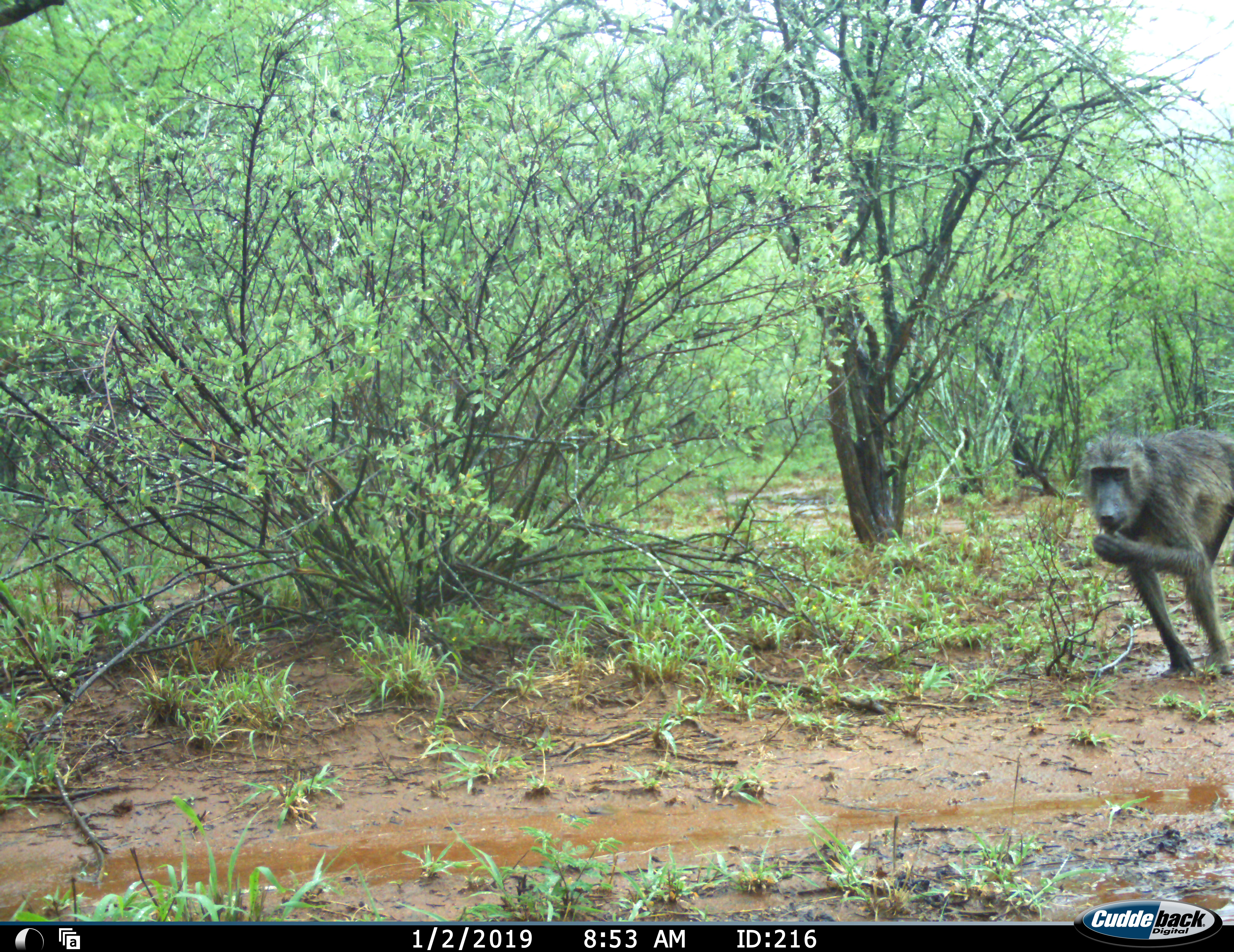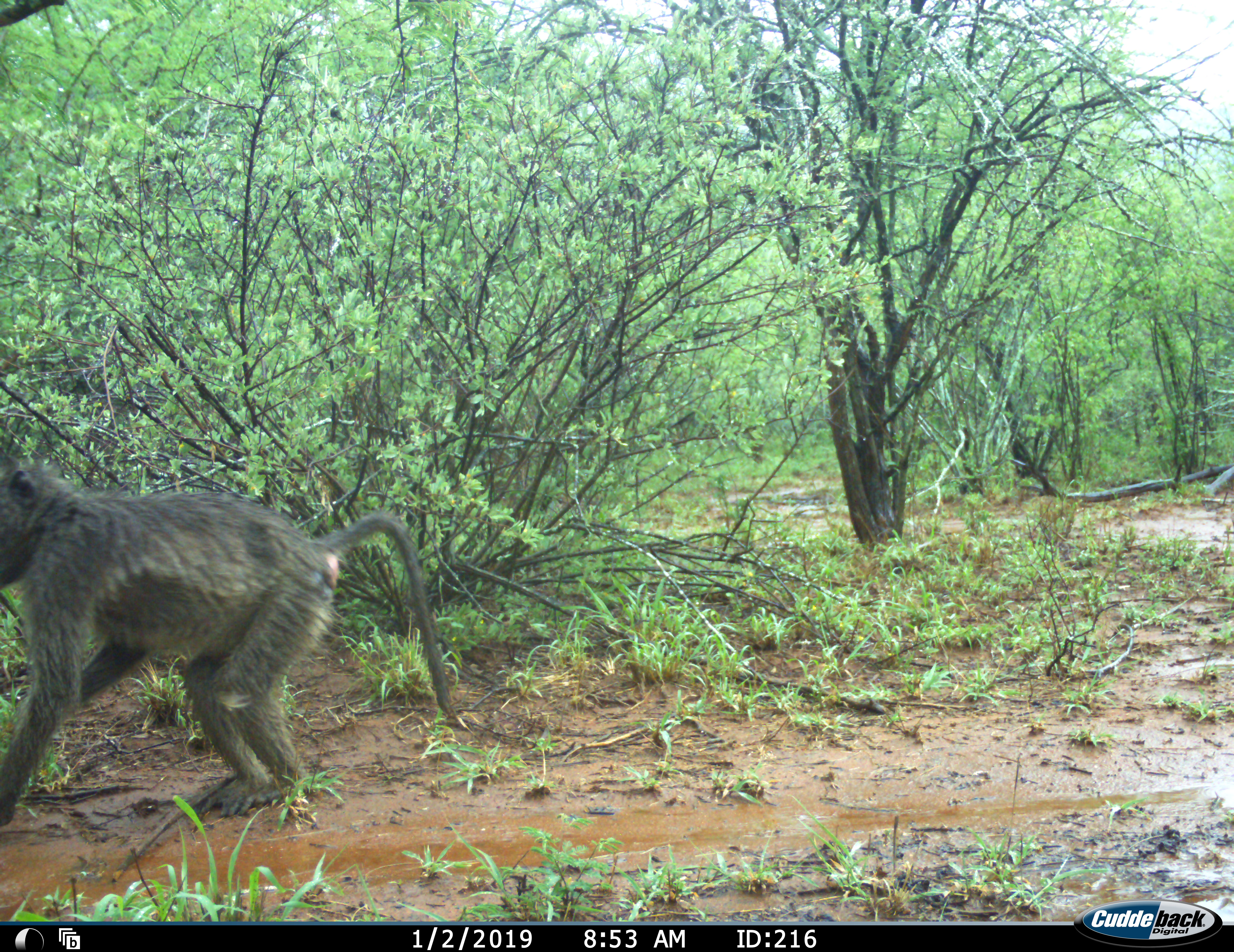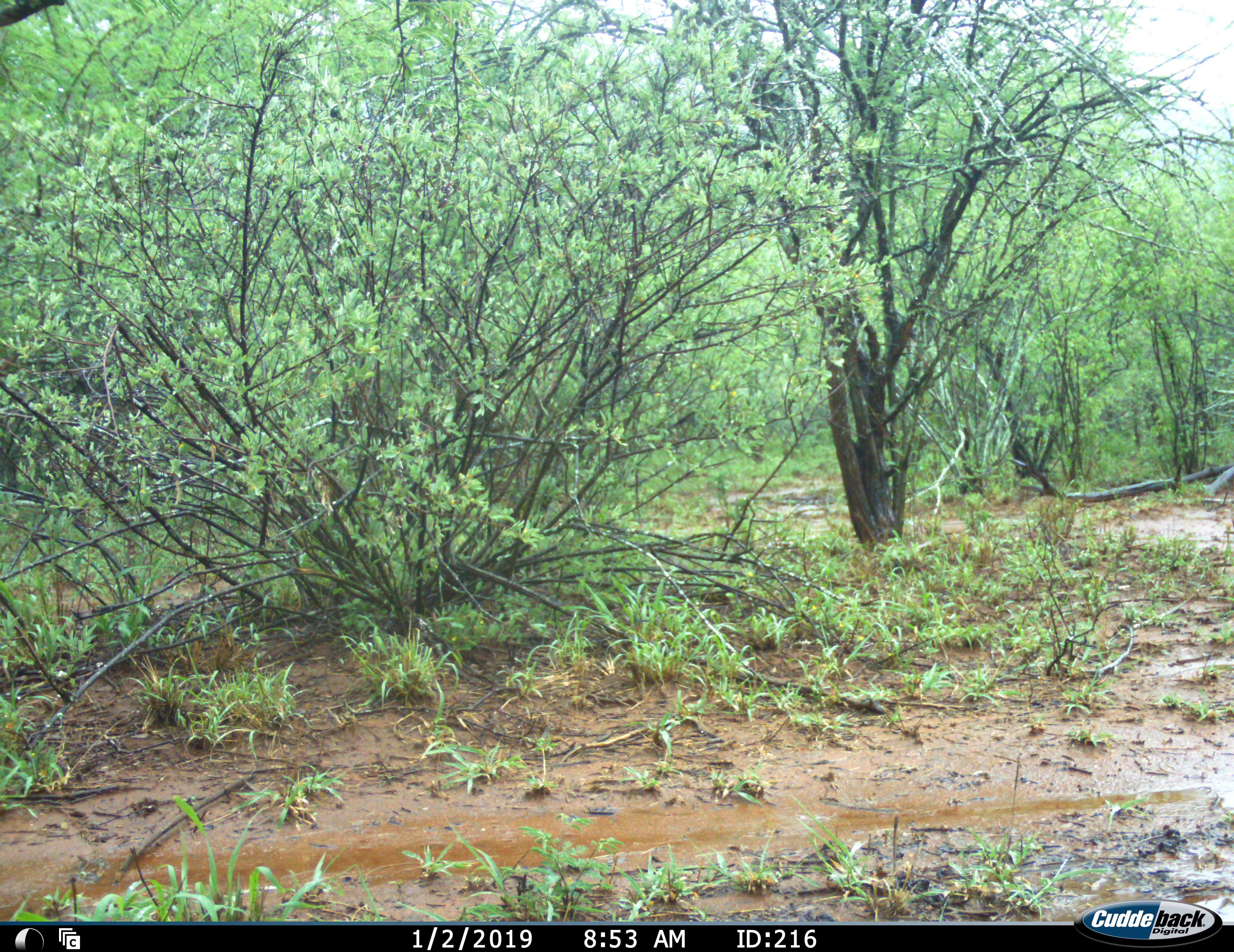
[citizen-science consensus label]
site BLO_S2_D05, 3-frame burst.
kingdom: Animalia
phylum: Chordata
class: Mammalia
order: Primates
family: Cercopithecidae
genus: Papio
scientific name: Papio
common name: baboon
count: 1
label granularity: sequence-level